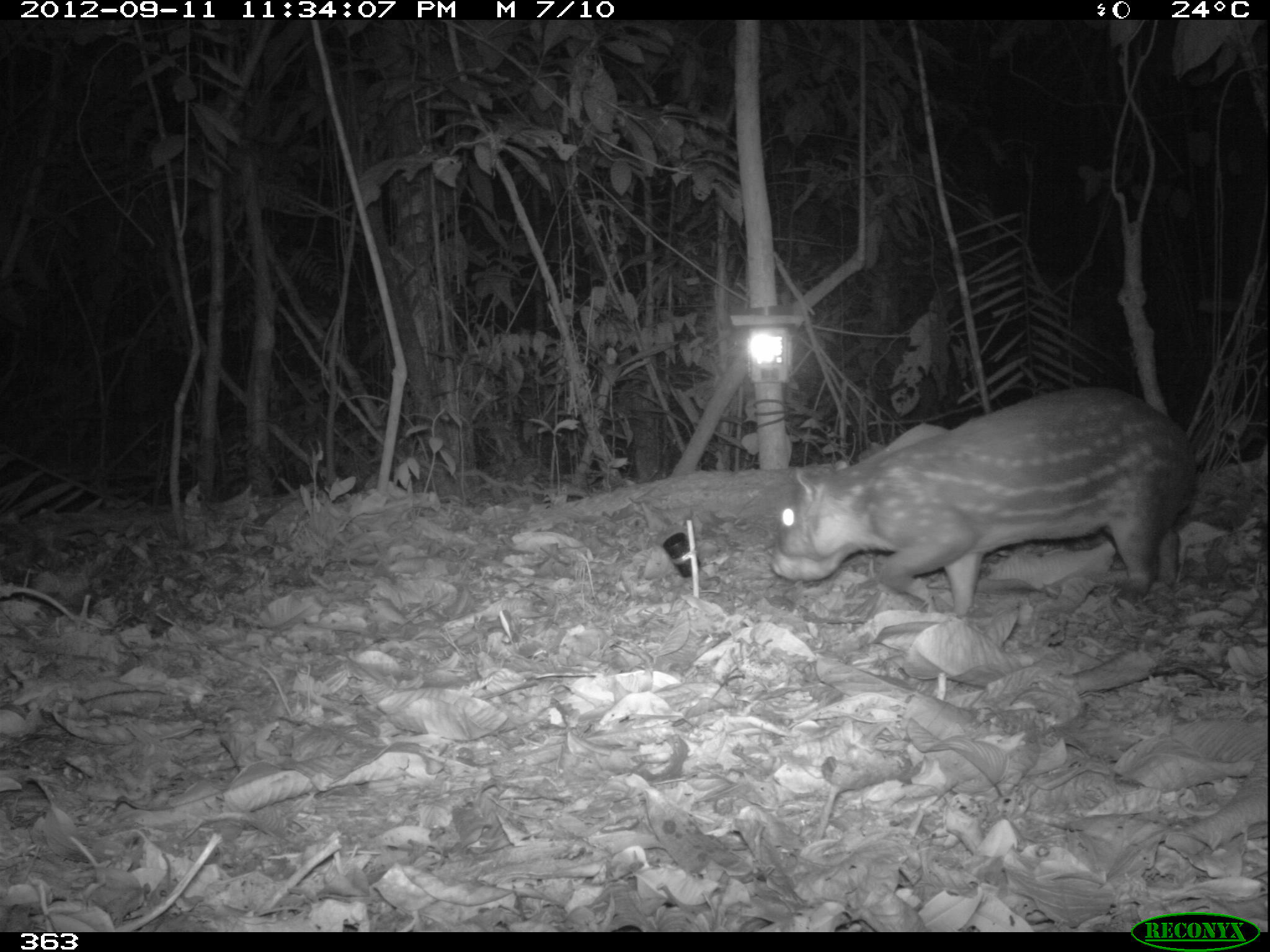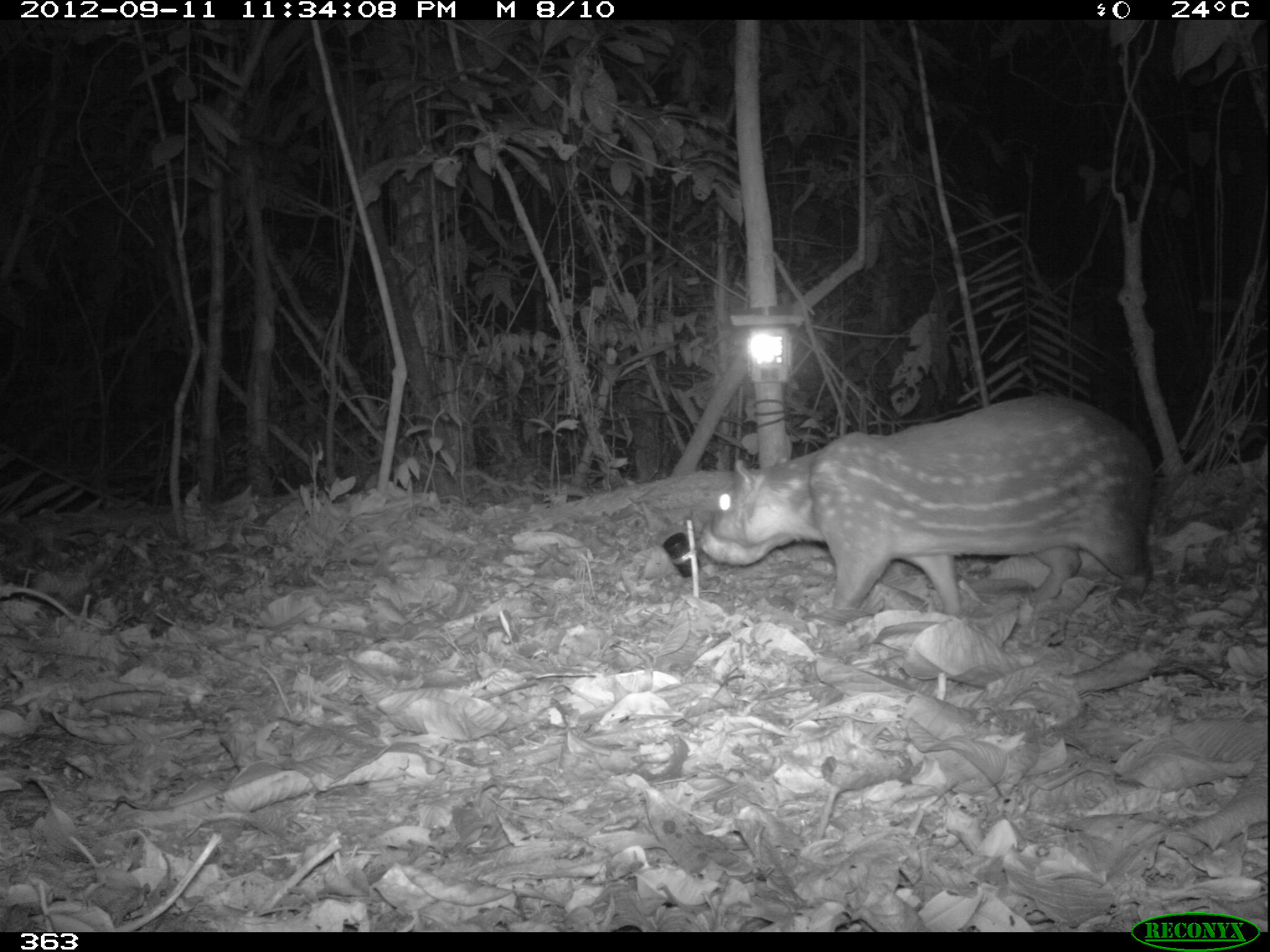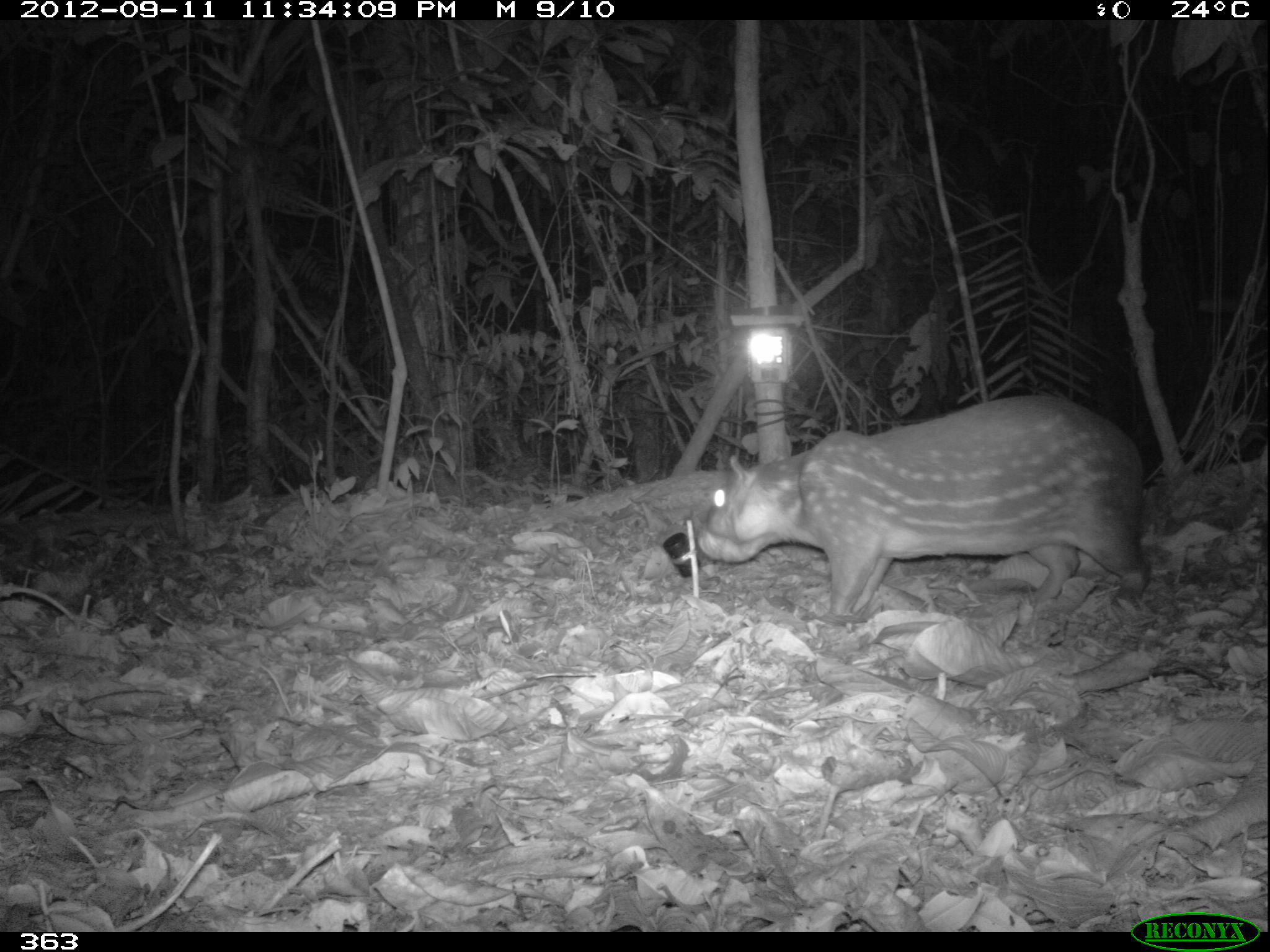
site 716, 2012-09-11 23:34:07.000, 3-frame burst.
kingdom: Animalia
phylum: Chordata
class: Mammalia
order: Rodentia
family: Cuniculidae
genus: Cuniculus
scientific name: Cuniculus paca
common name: spotted paca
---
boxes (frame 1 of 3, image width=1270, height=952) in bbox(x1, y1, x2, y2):
cuniculus paca: bbox(769, 383, 1198, 617)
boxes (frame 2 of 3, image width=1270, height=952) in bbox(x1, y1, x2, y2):
cuniculus paca: bbox(699, 389, 1158, 618)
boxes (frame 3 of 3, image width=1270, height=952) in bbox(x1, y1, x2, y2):
cuniculus paca: bbox(691, 389, 1152, 617)